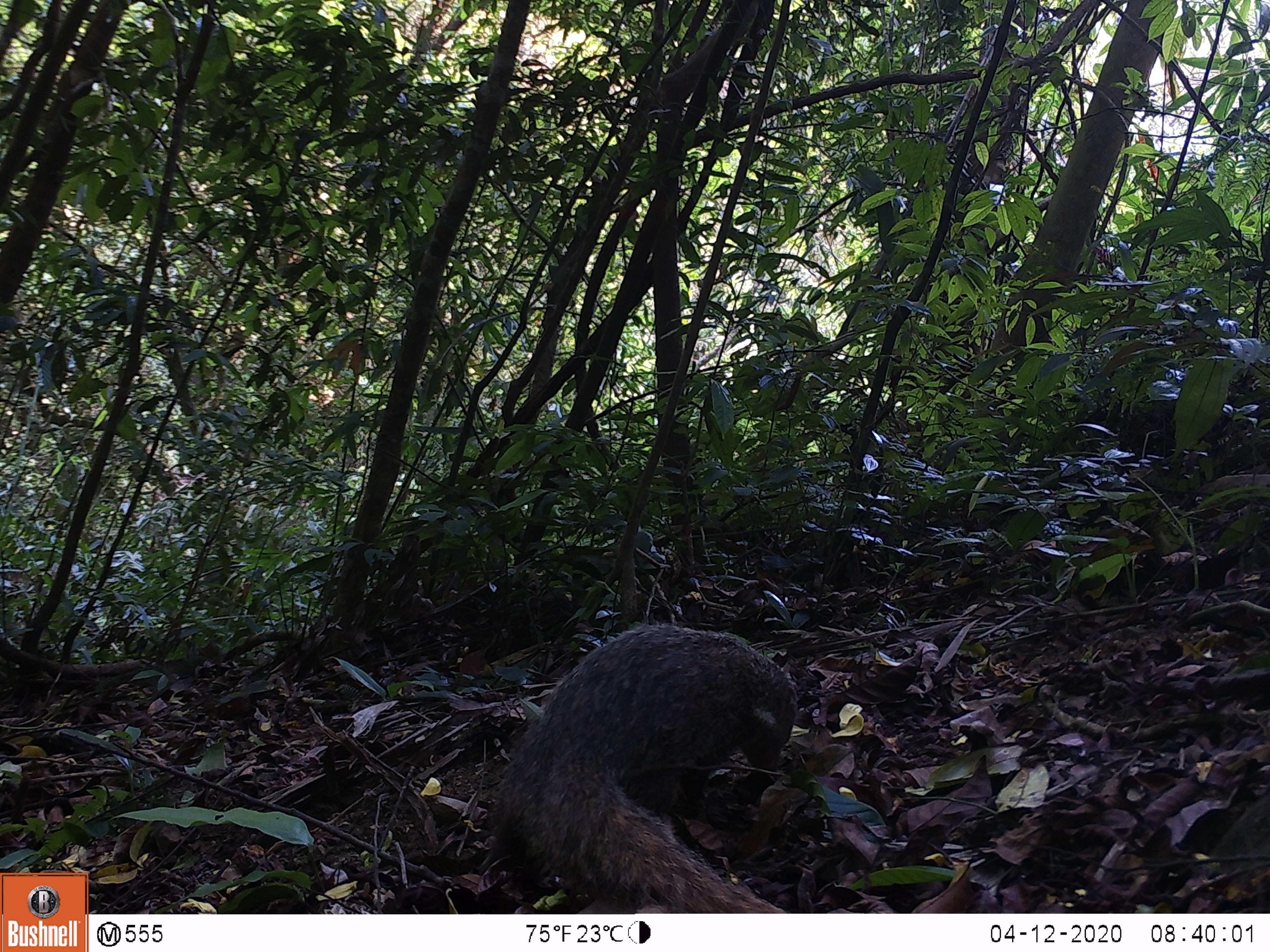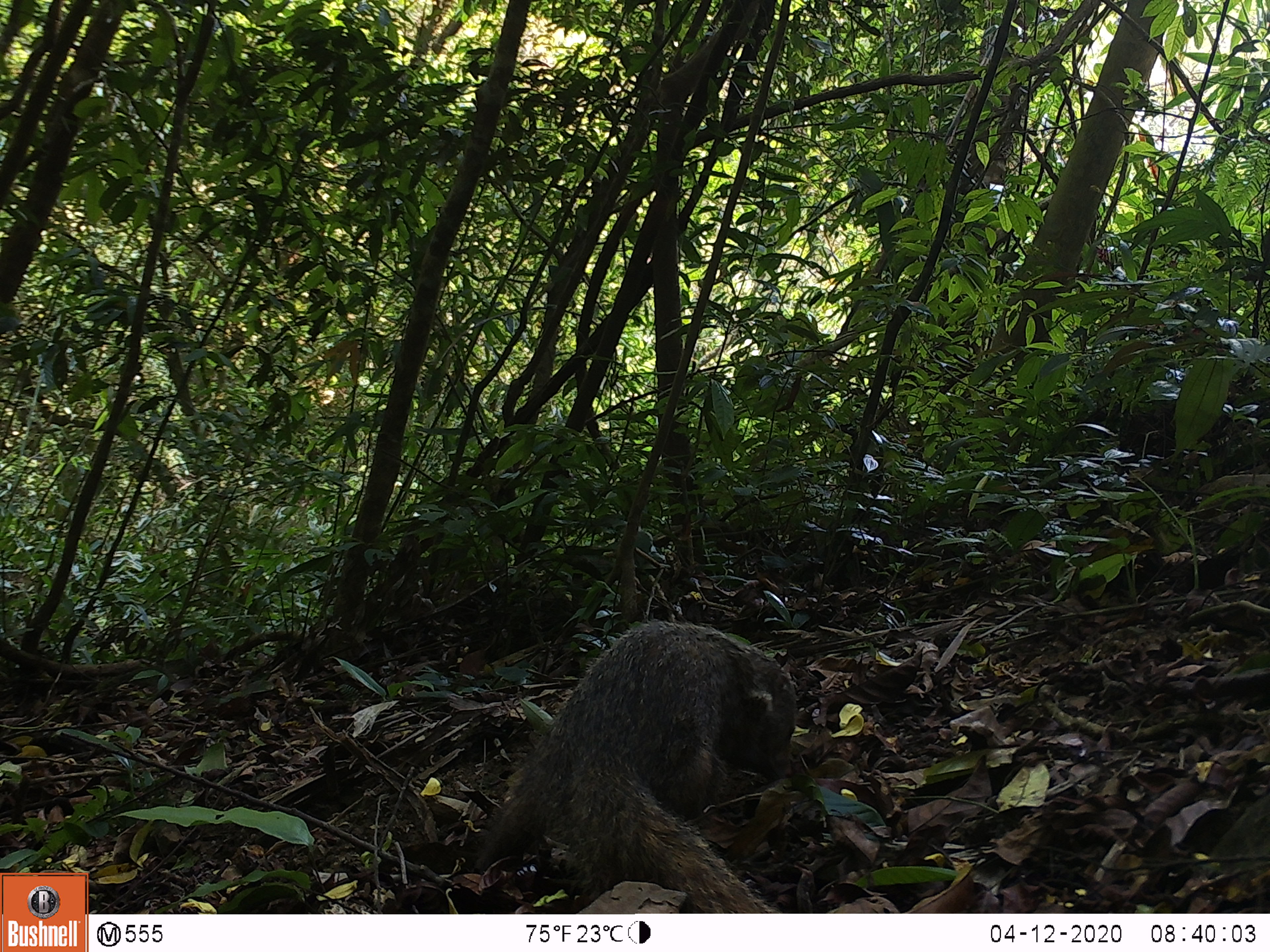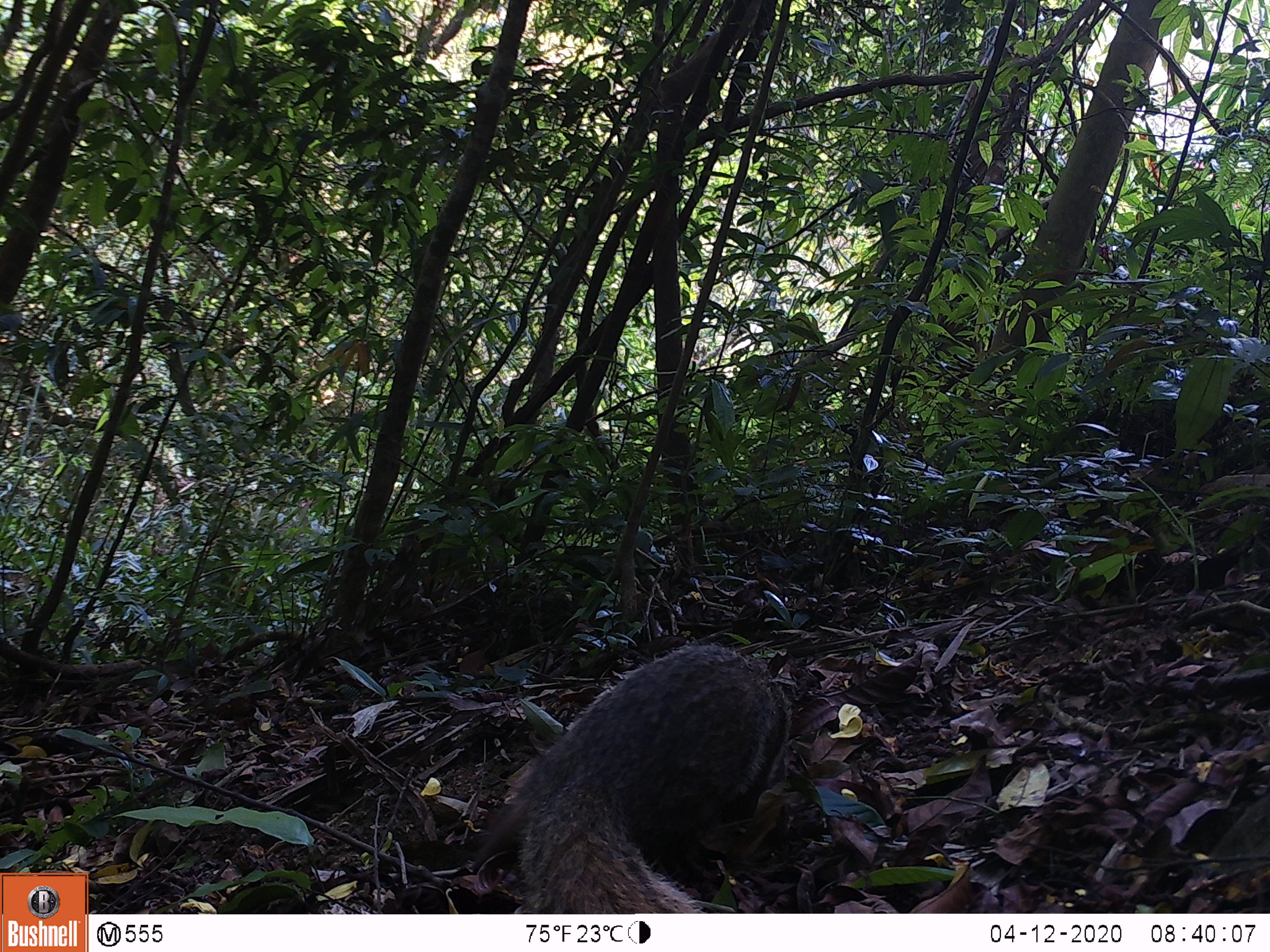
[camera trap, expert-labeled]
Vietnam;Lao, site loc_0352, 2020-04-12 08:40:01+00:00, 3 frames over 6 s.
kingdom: Animalia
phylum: Chordata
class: Mammalia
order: Carnivora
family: Herpestidae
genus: Urva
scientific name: Urva urva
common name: crab-eating mongoose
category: crab eating mongoose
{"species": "crab eating mongoose (crab-eating mongoose) (Urva urva)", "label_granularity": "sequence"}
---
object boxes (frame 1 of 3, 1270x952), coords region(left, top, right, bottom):
crab eating mongoose: region(477, 624, 797, 914)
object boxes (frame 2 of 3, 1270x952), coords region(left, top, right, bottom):
crab eating mongoose: region(471, 619, 796, 913)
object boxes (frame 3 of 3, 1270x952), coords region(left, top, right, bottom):
crab eating mongoose: region(471, 644, 792, 913)